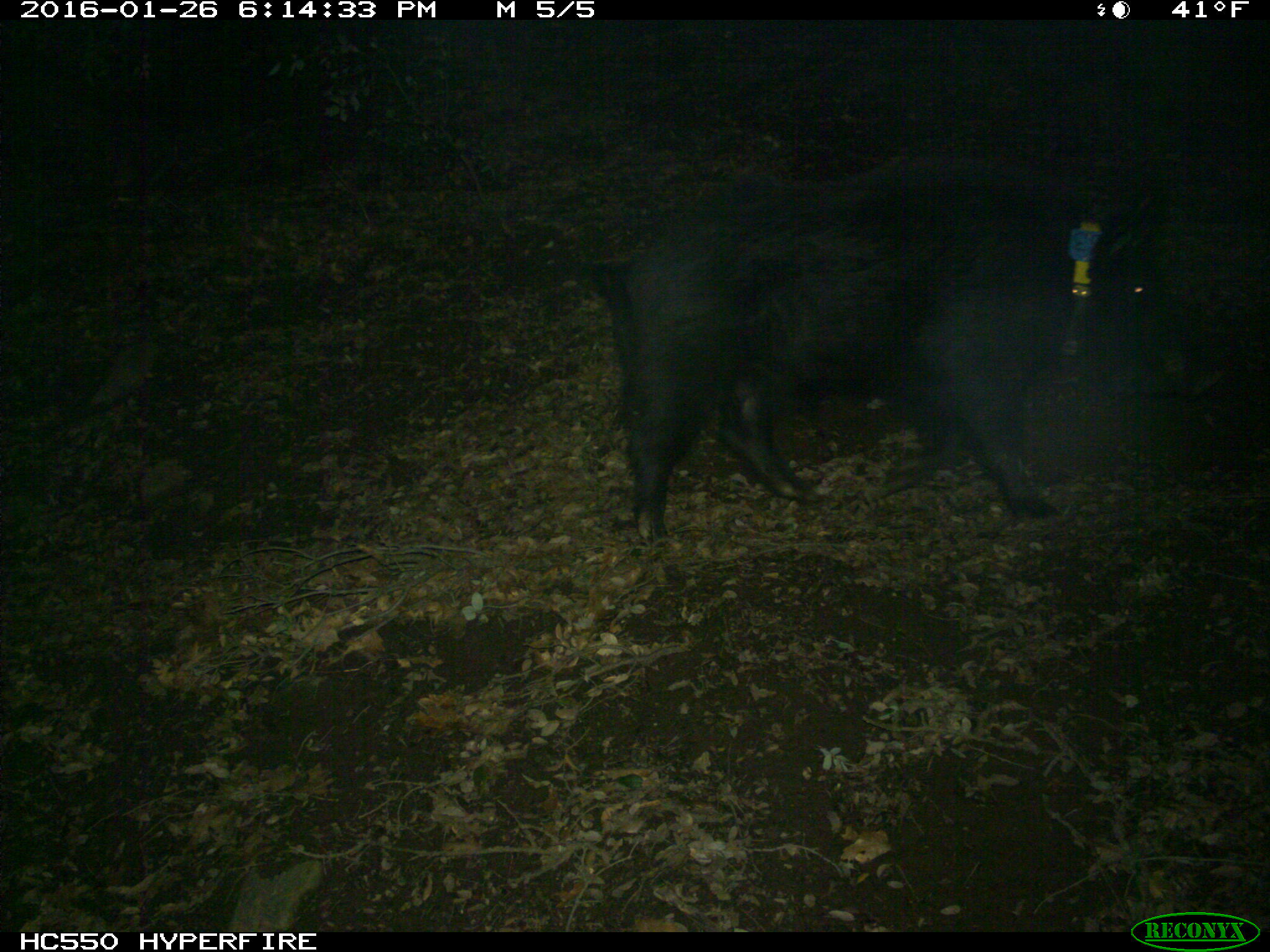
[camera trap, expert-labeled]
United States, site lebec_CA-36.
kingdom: Animalia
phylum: Chordata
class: Mammalia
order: Artiodactyla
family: Suidae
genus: Sus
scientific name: Sus scrofa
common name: wild boar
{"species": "Sus scrofa (wild boar)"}